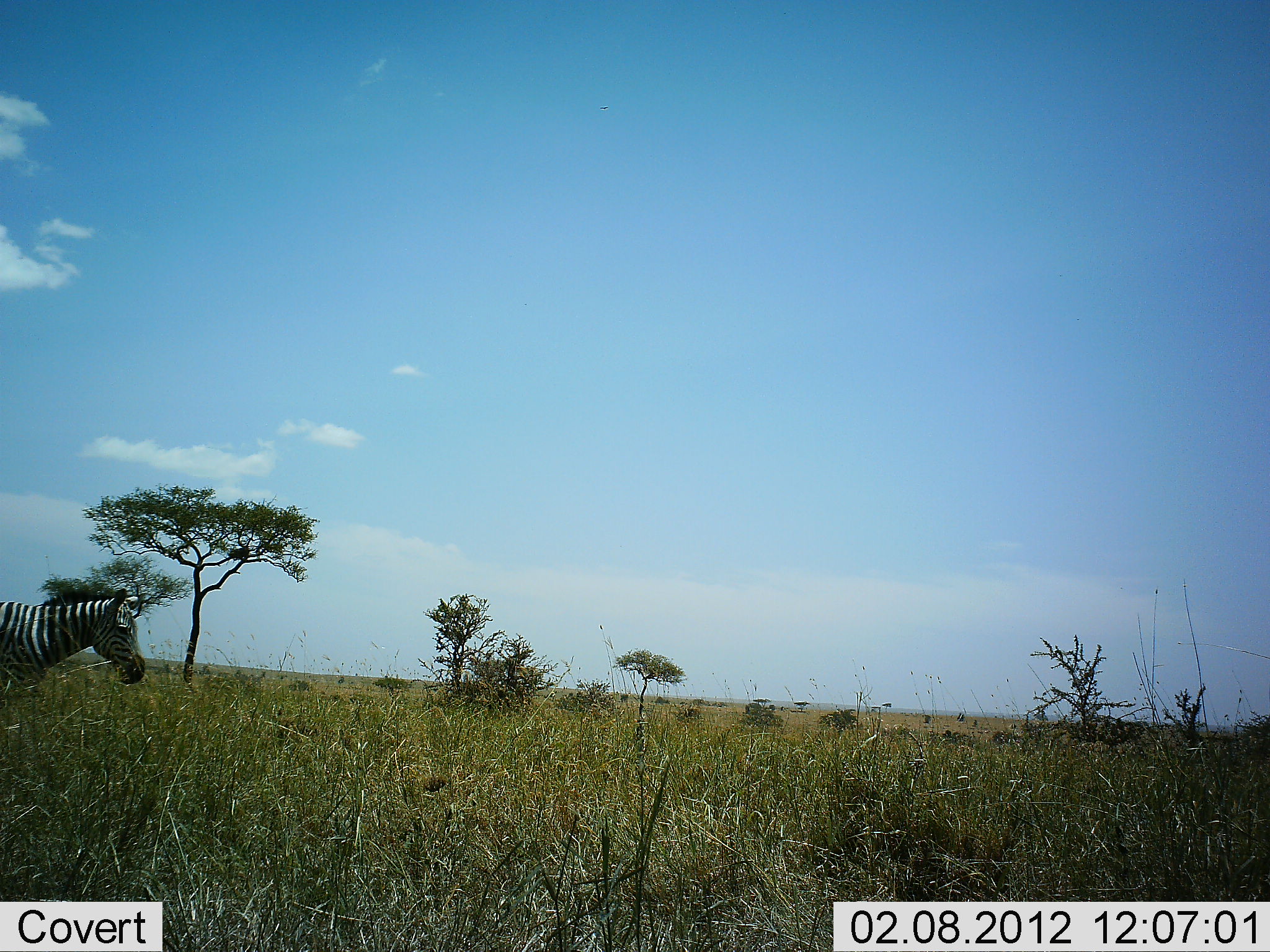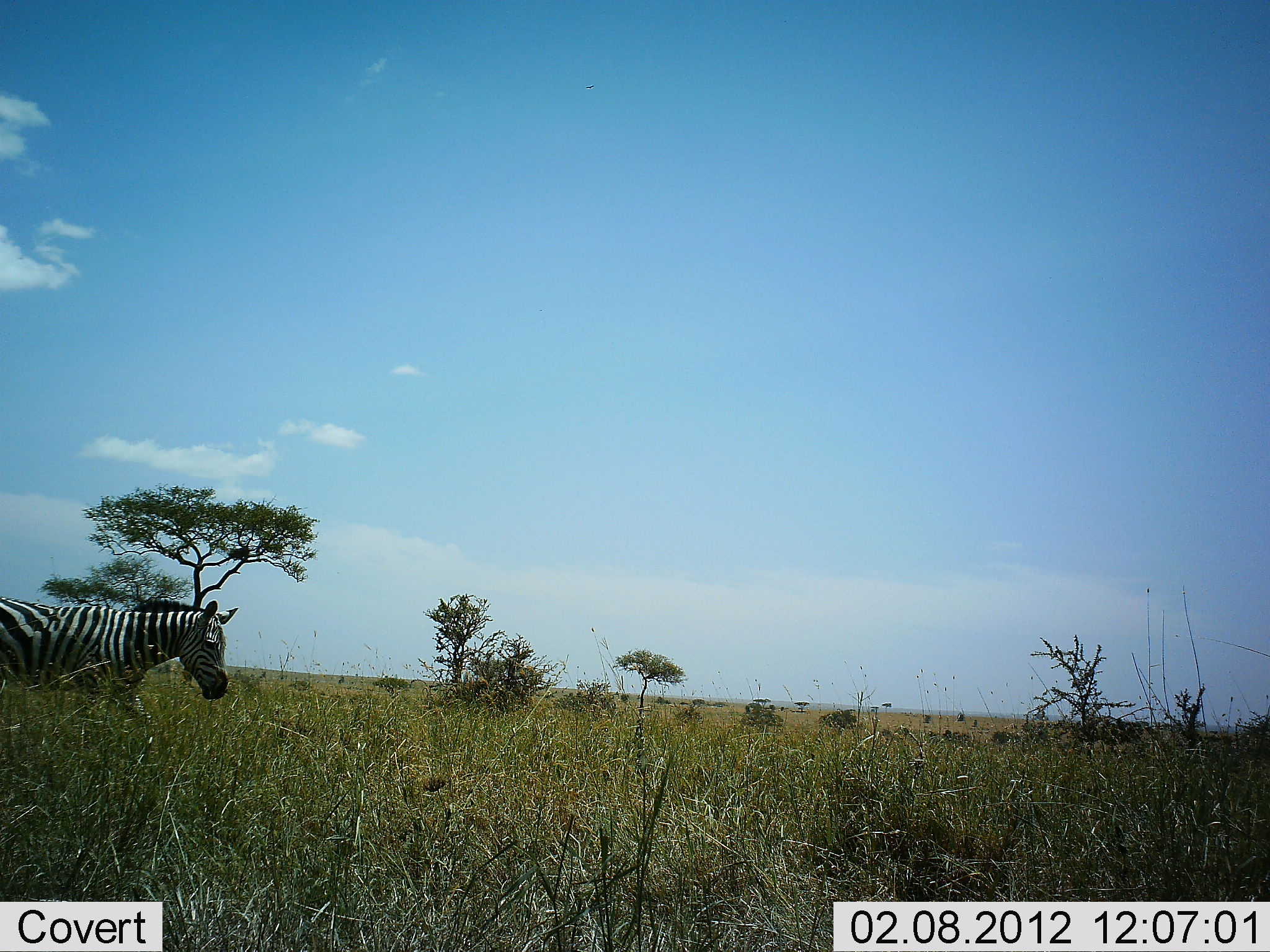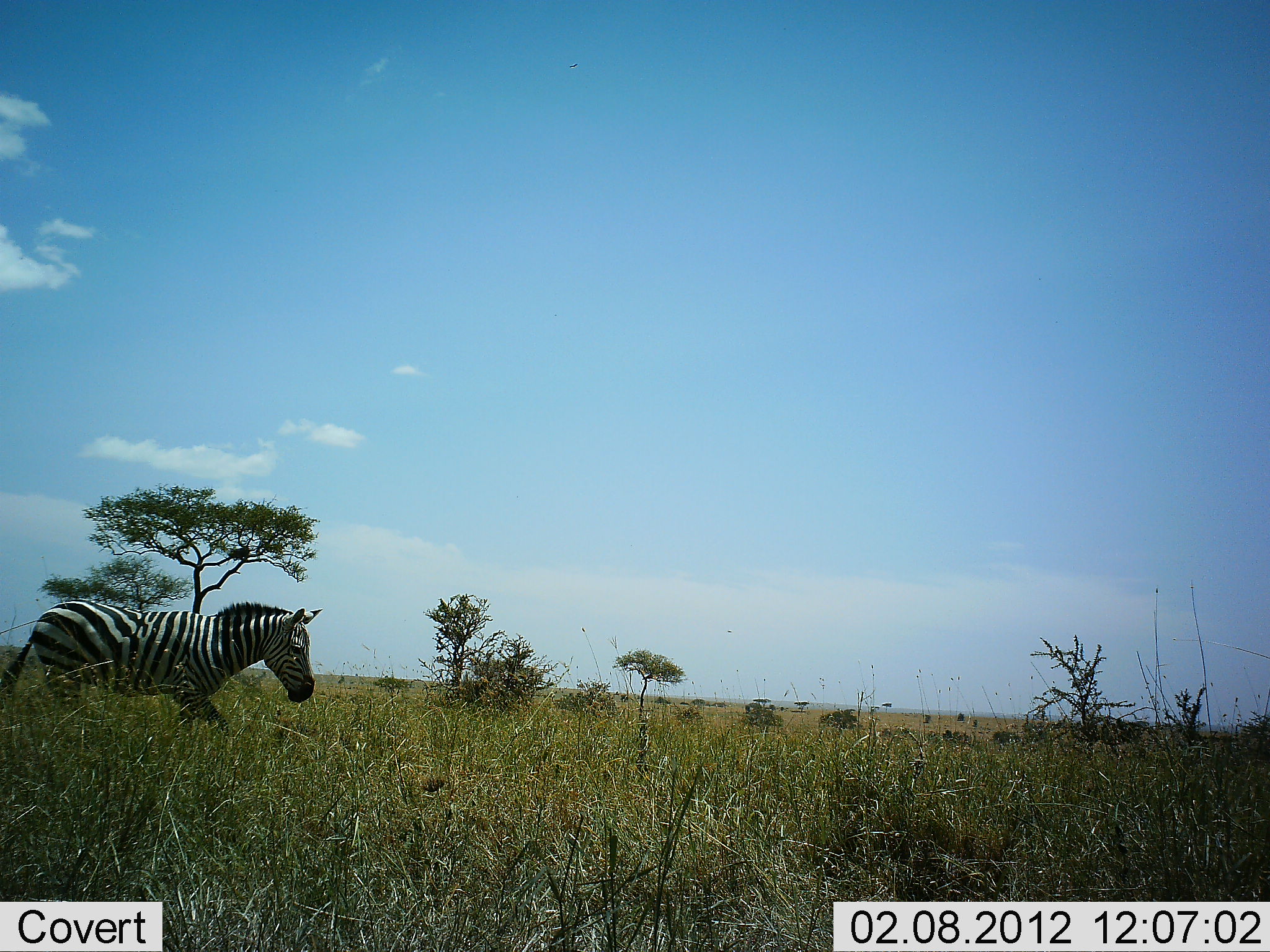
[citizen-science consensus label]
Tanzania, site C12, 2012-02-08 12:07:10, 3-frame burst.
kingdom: Animalia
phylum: Chordata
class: Mammalia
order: Perissodactyla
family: Equidae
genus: Equus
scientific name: Equus quagga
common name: plains zebra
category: zebra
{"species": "zebra (plains zebra) (Equus quagga)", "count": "1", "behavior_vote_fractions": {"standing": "6%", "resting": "0%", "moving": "100%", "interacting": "0%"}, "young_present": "0%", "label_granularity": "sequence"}